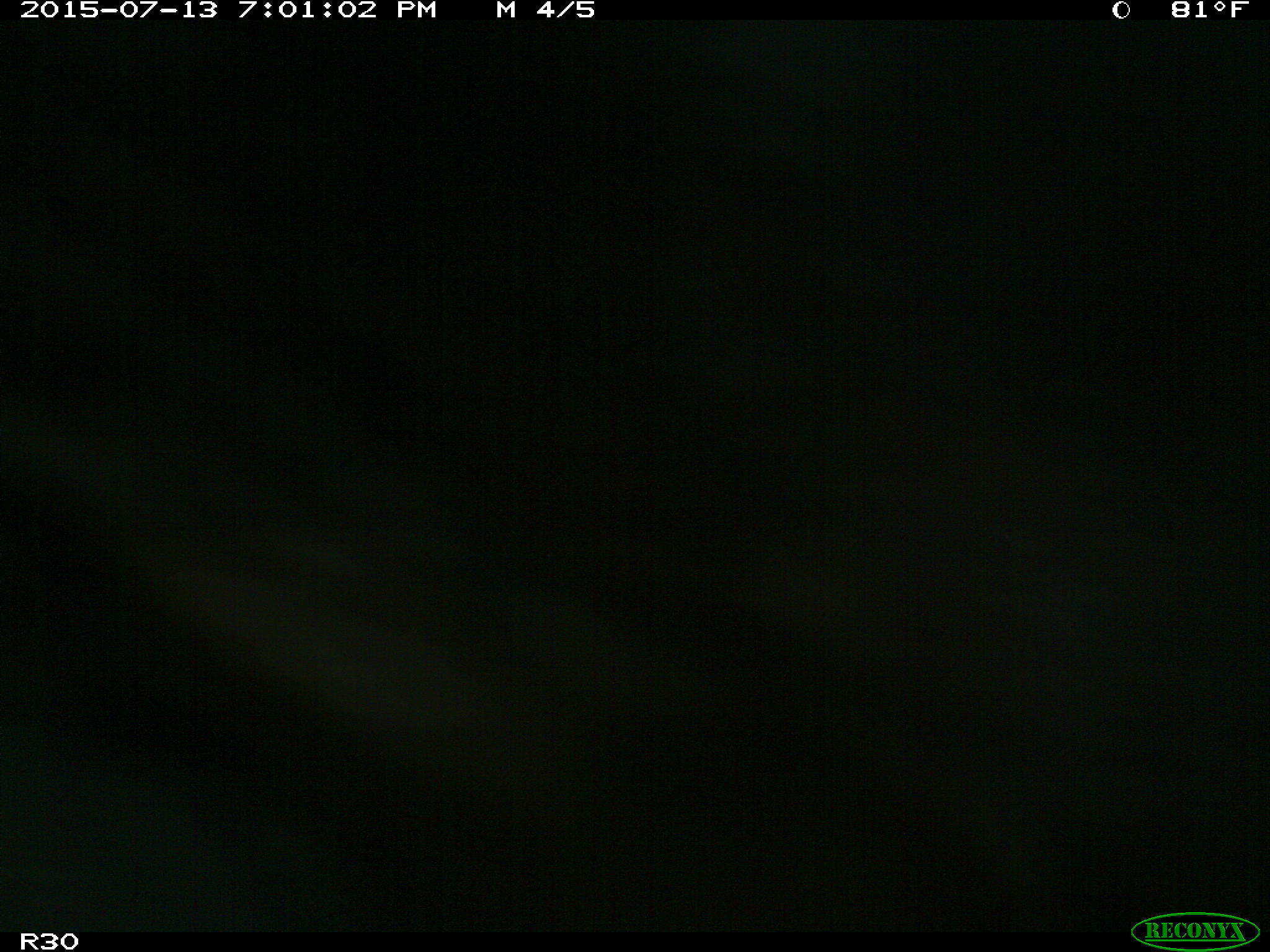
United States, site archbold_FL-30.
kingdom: Animalia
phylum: Chordata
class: Mammalia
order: Artiodactyla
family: Bovidae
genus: Bos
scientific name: Bos taurus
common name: domestic cow